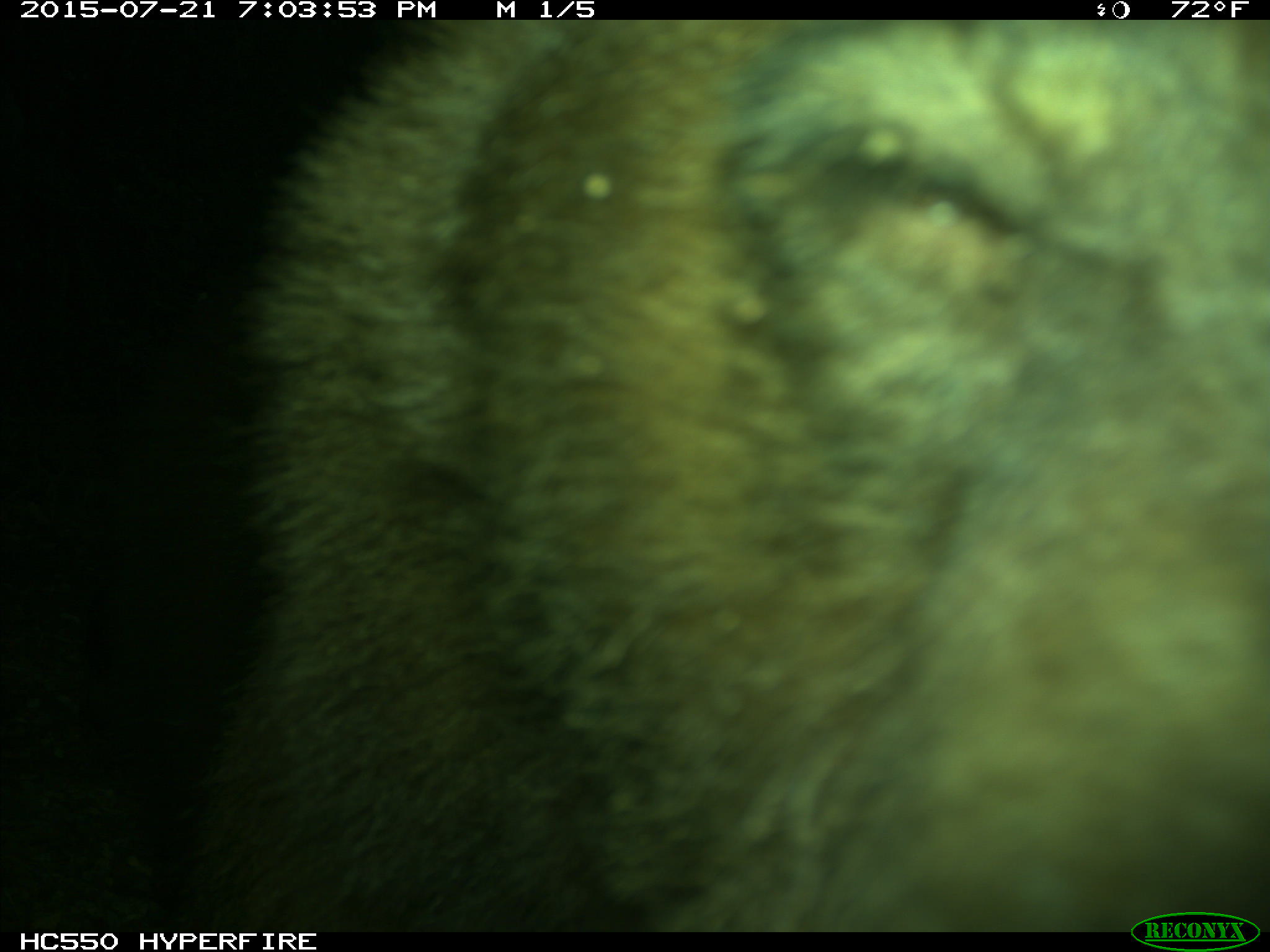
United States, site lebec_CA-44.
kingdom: Animalia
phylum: Chordata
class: Mammalia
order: Carnivora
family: Ursidae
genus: Ursus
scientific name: Ursus americanus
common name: american black bear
Ursus americanus (american black bear).